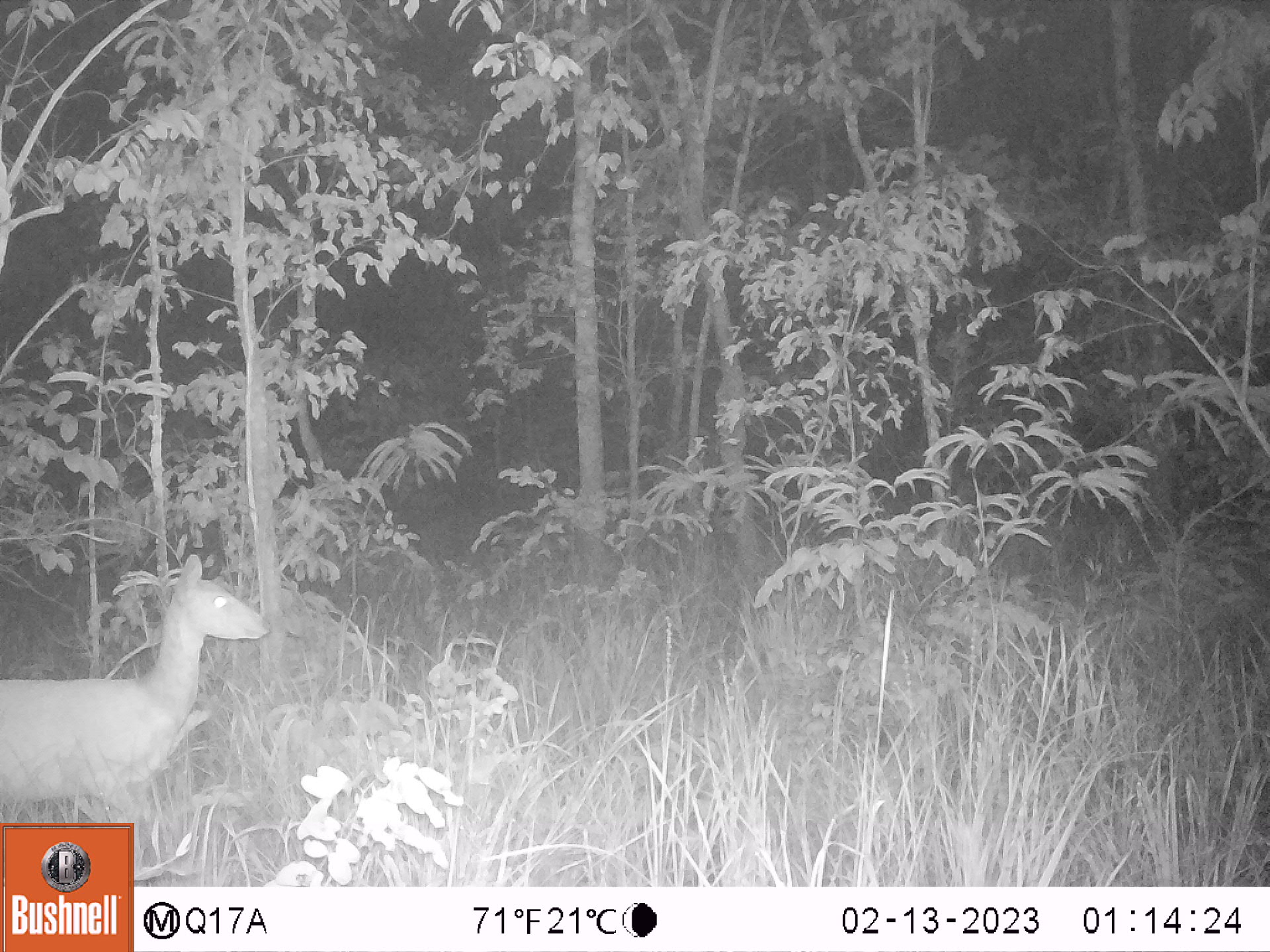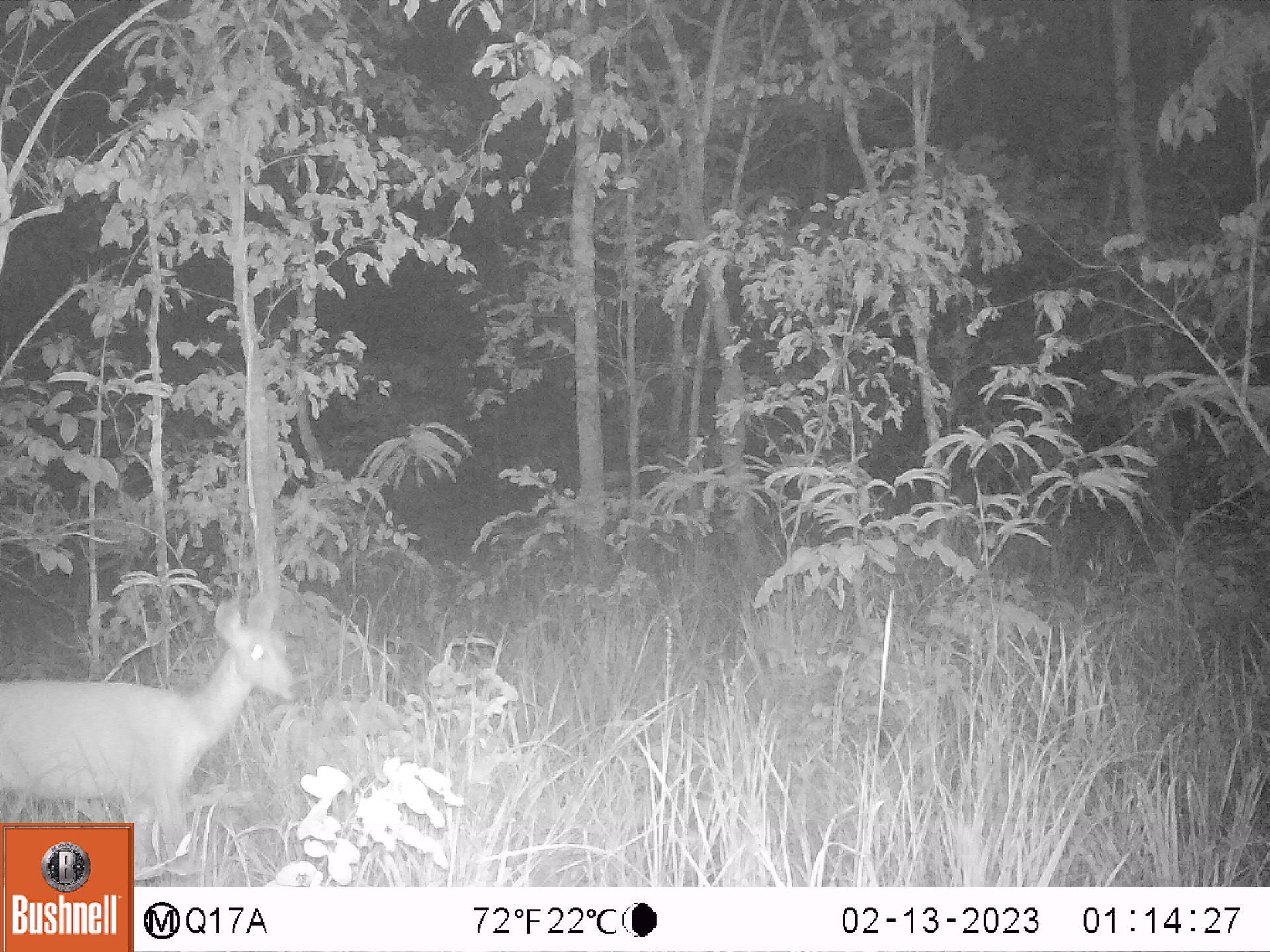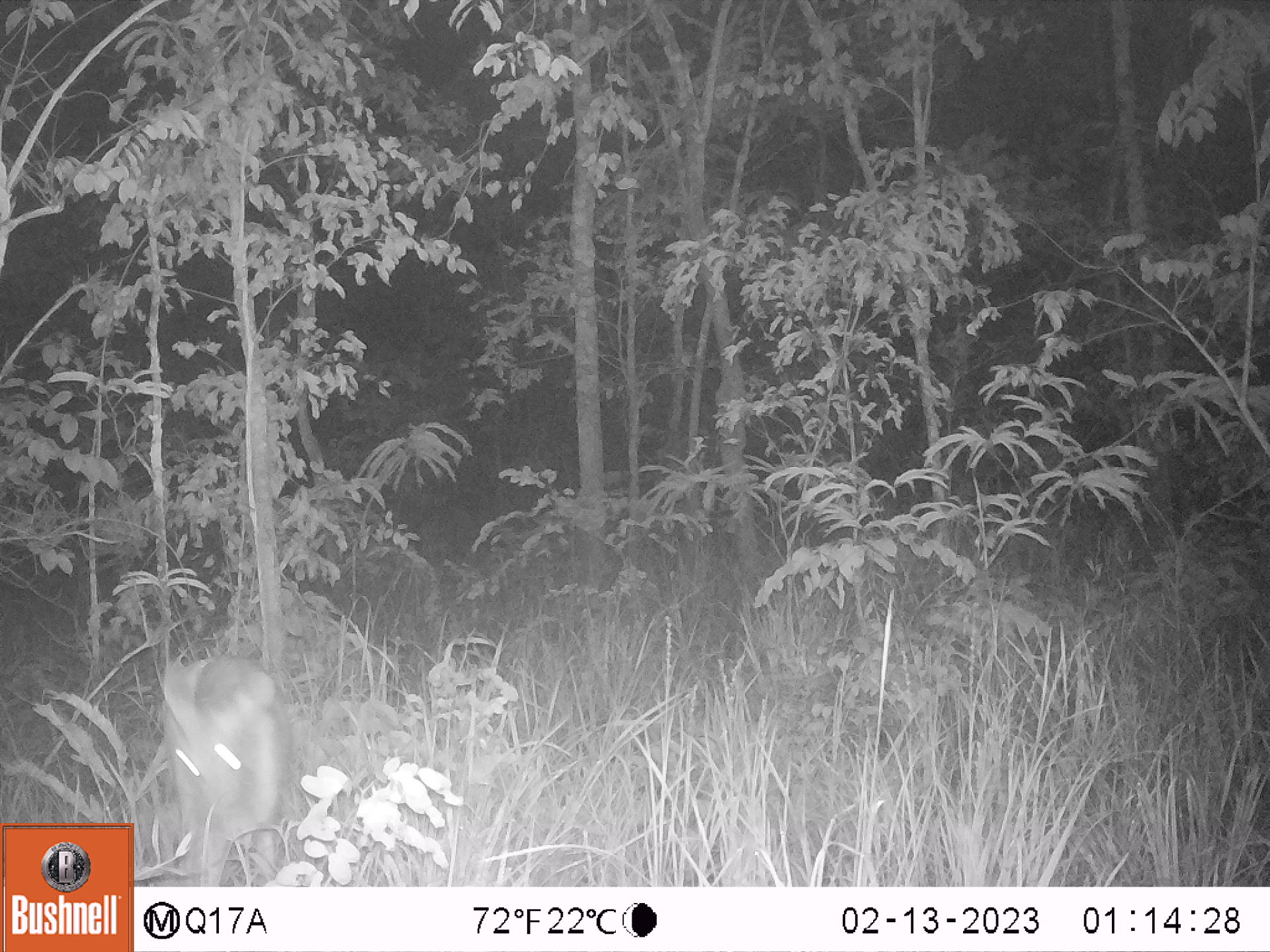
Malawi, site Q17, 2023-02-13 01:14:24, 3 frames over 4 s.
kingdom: Animalia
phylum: Chordata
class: Mammalia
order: Artiodactyla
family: Bovidae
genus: Tragelaphus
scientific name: Tragelaphus sylvaticus sylvaticus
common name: cape bushbuck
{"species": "cape bushbuck (Tragelaphus sylvaticus sylvaticus)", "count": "1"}